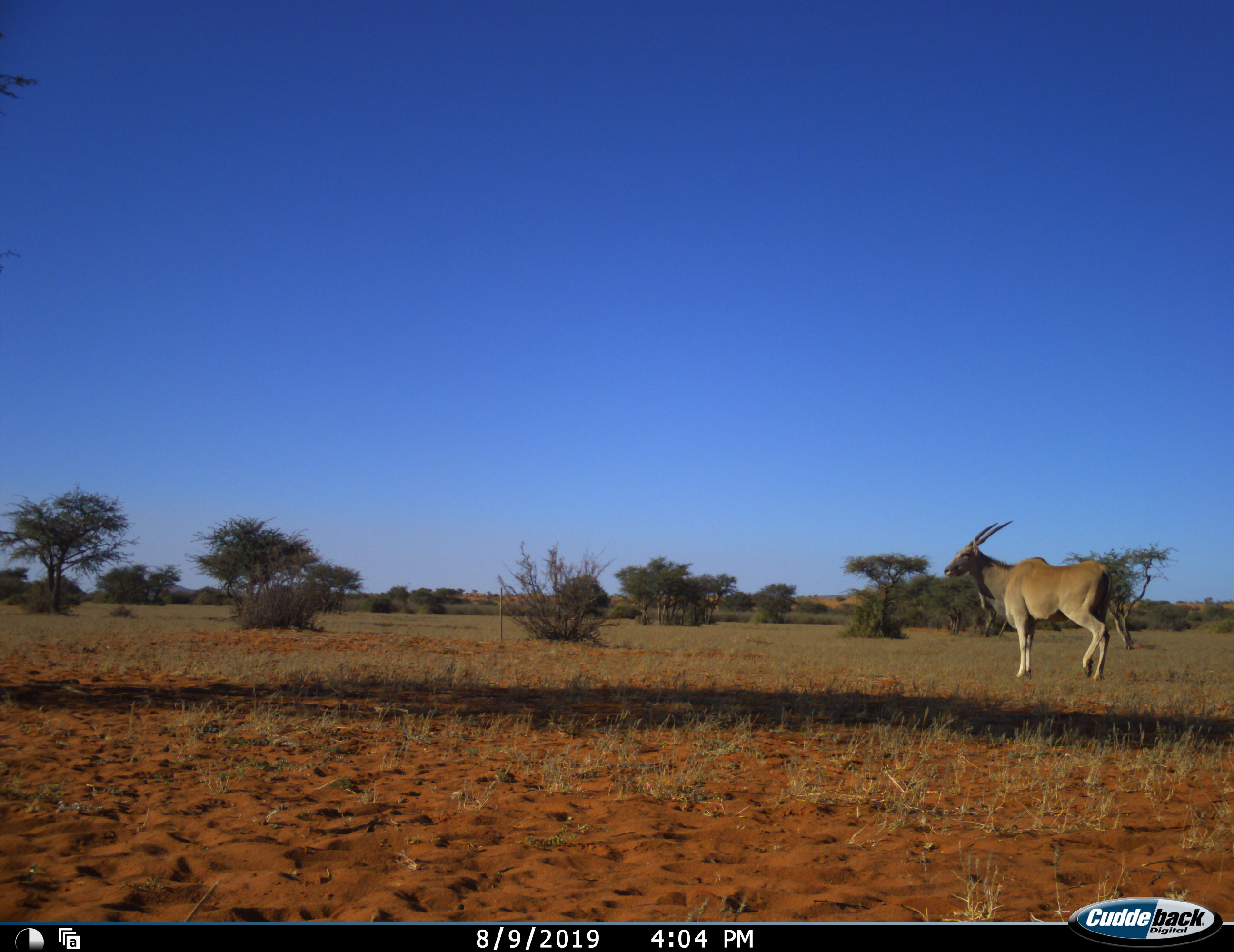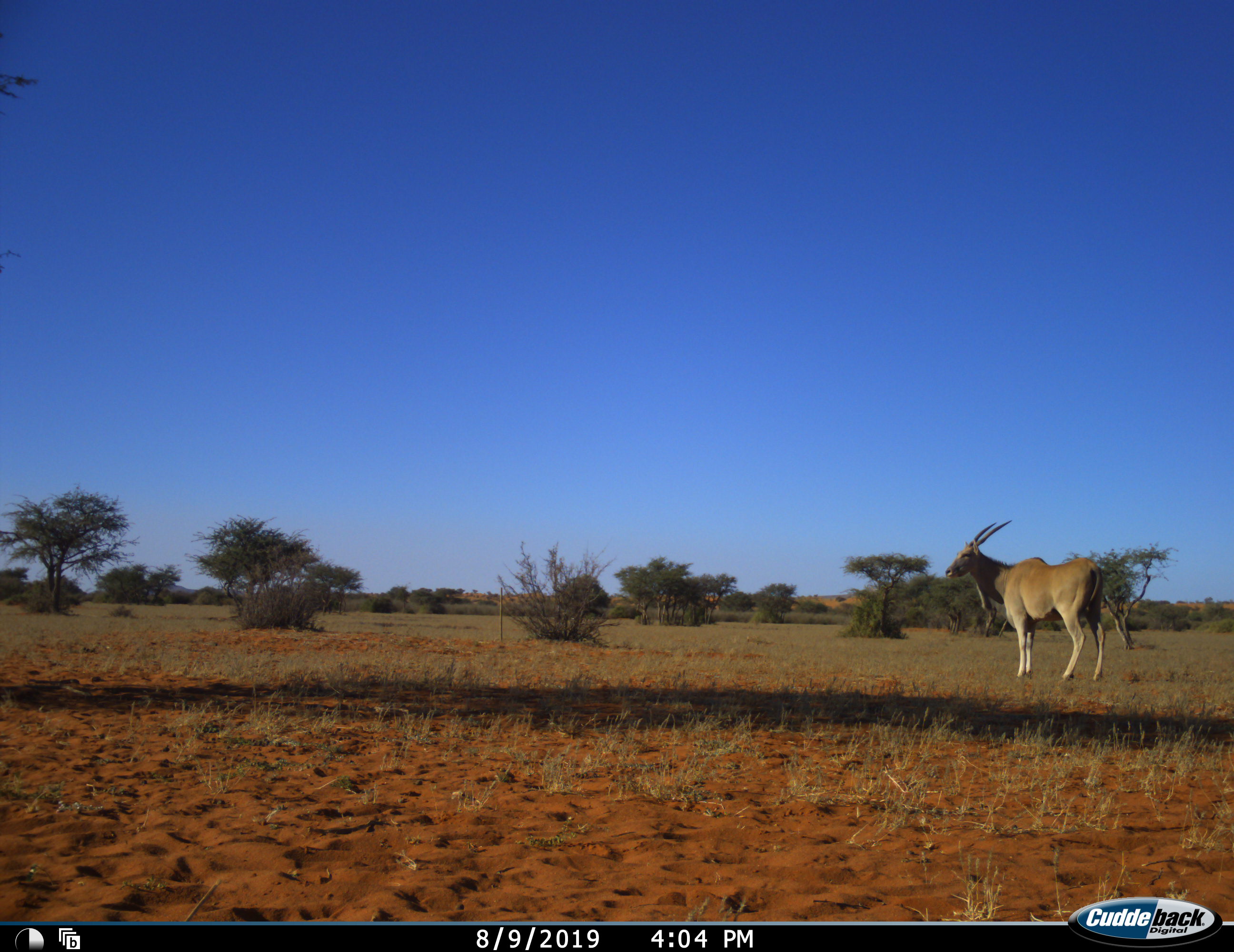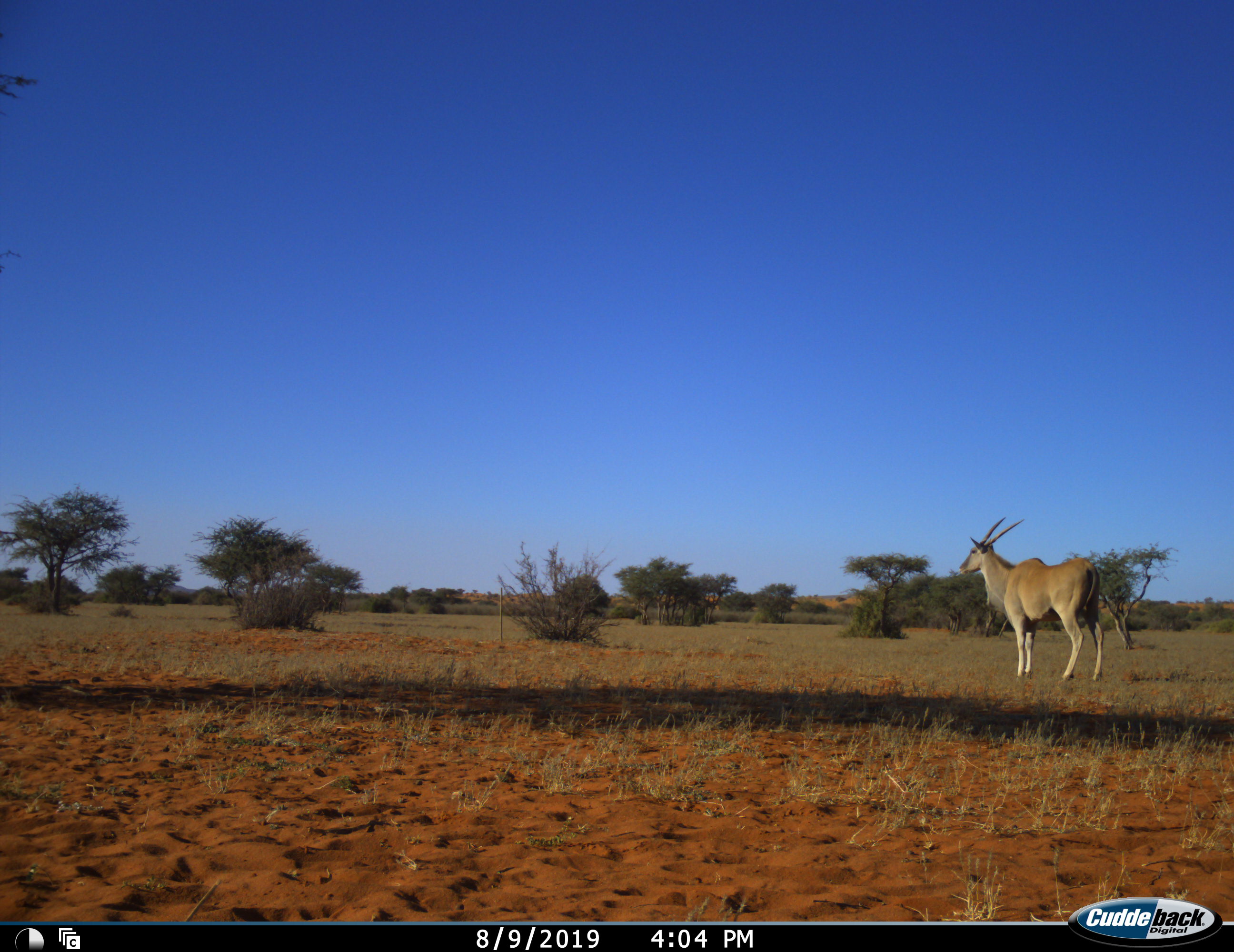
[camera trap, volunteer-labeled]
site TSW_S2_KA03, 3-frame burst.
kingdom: Animalia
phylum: Chordata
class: Mammalia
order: Artiodactyla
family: Bovidae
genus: Tragelaphus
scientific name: Tragelaphus oryx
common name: eland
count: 1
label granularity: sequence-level